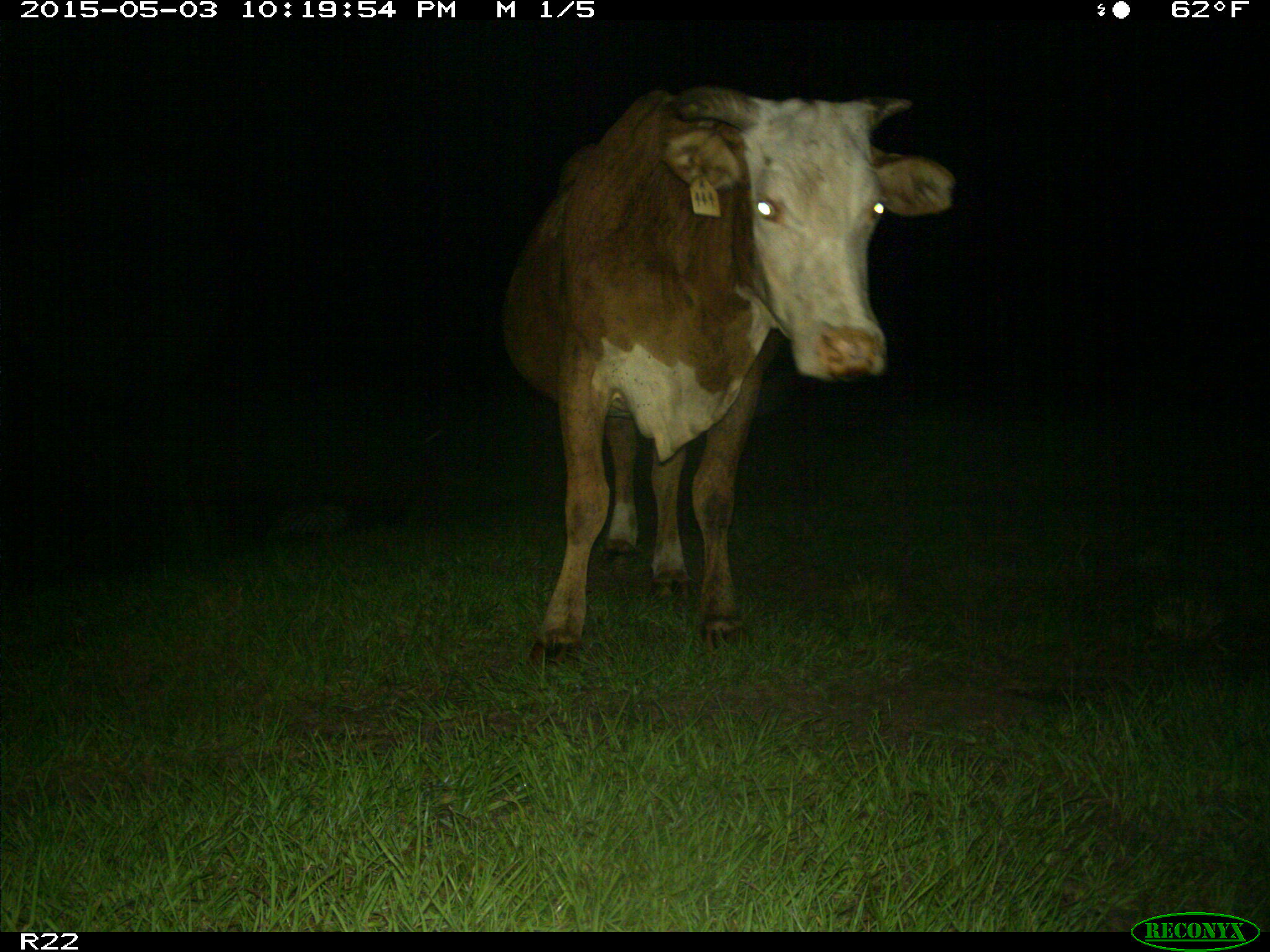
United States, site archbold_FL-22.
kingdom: Animalia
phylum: Chordata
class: Mammalia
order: Artiodactyla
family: Bovidae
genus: Bos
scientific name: Bos taurus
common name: domestic cow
Bos taurus (domestic cow).